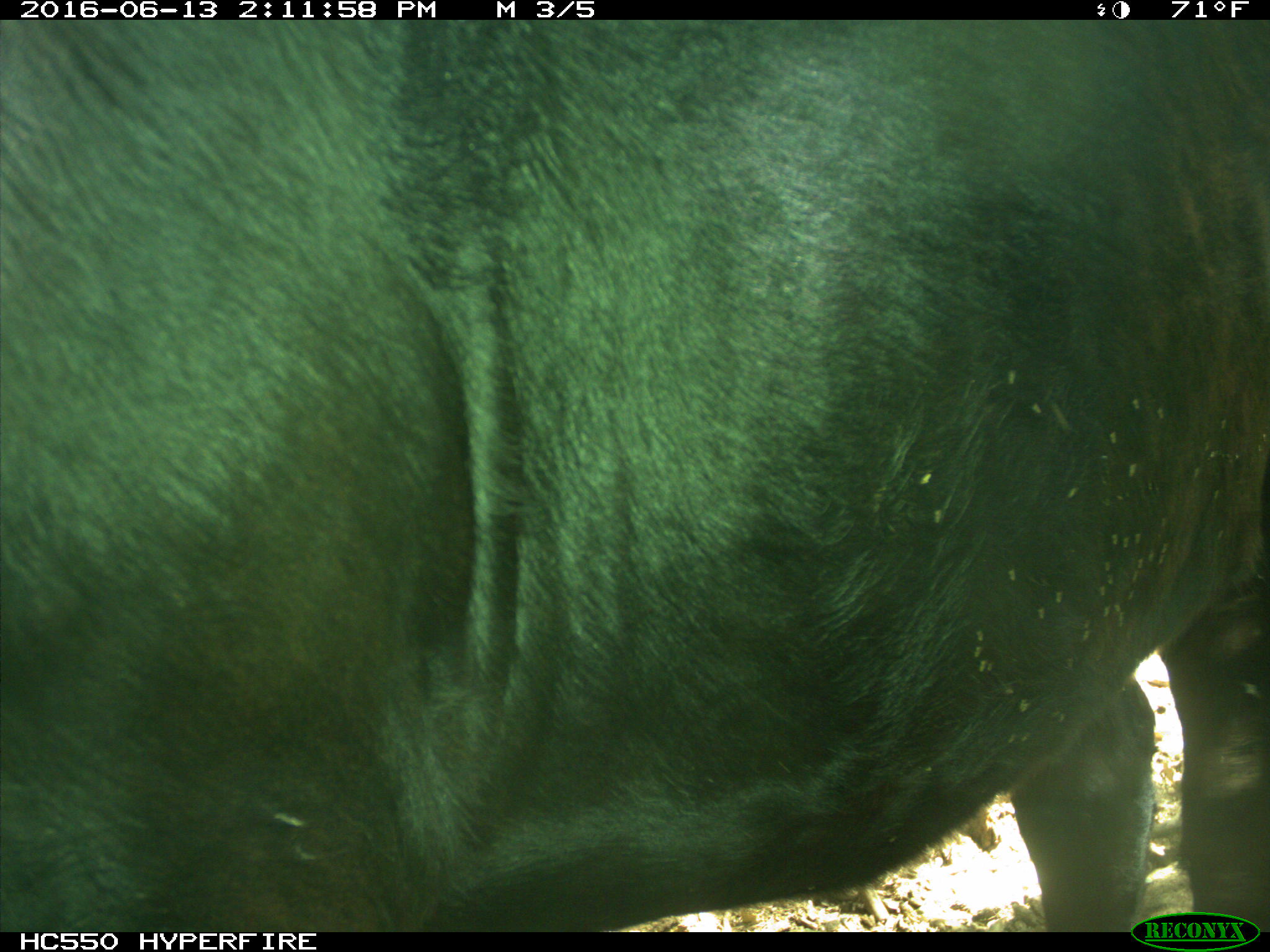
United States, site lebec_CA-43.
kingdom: Animalia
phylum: Chordata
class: Mammalia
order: Artiodactyla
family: Bovidae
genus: Bos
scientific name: Bos taurus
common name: domestic cow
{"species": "Bos taurus (domestic cow)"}